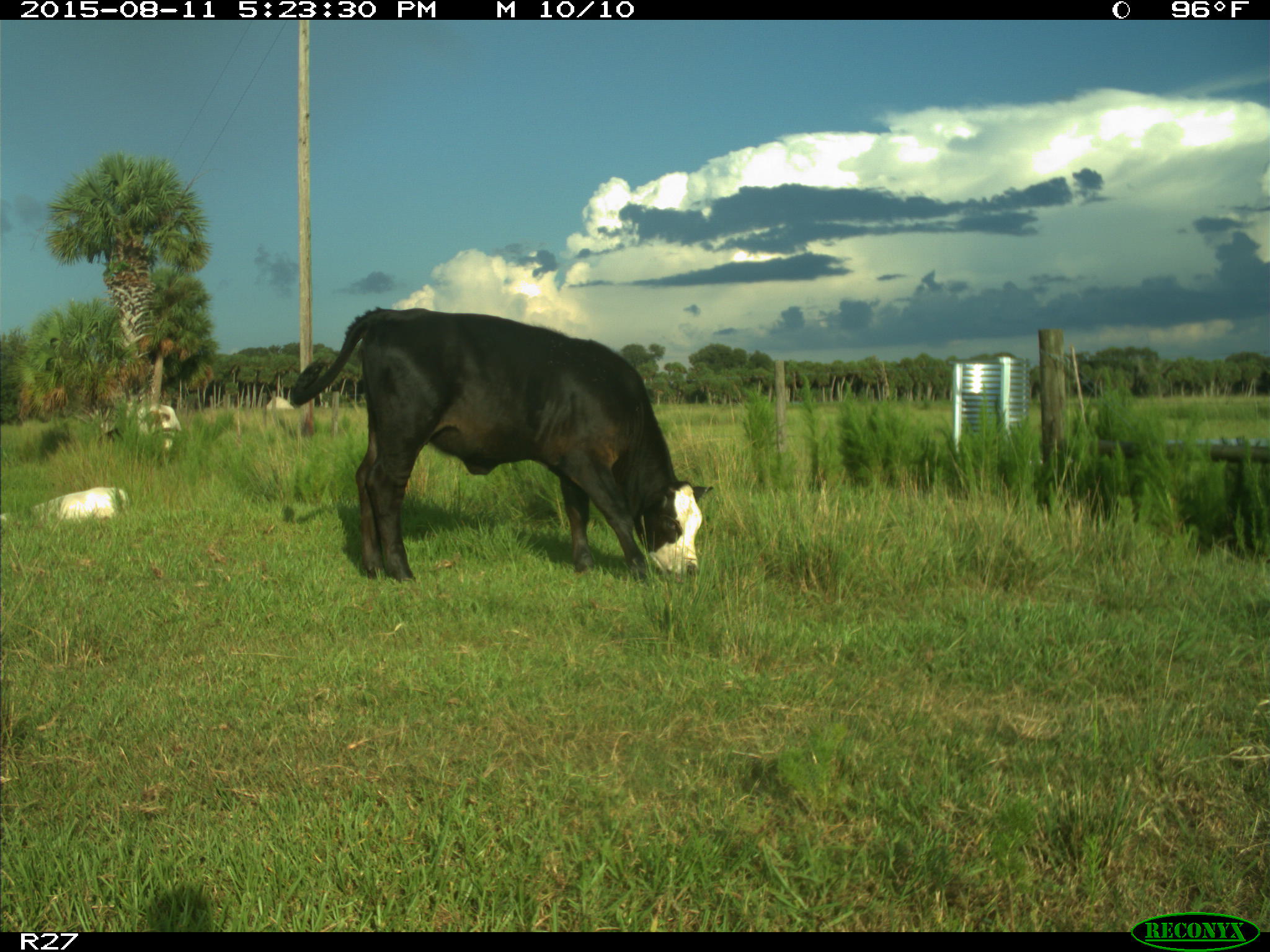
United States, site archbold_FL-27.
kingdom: Animalia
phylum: Chordata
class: Mammalia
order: Artiodactyla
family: Bovidae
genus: Bos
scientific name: Bos taurus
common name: domestic cow